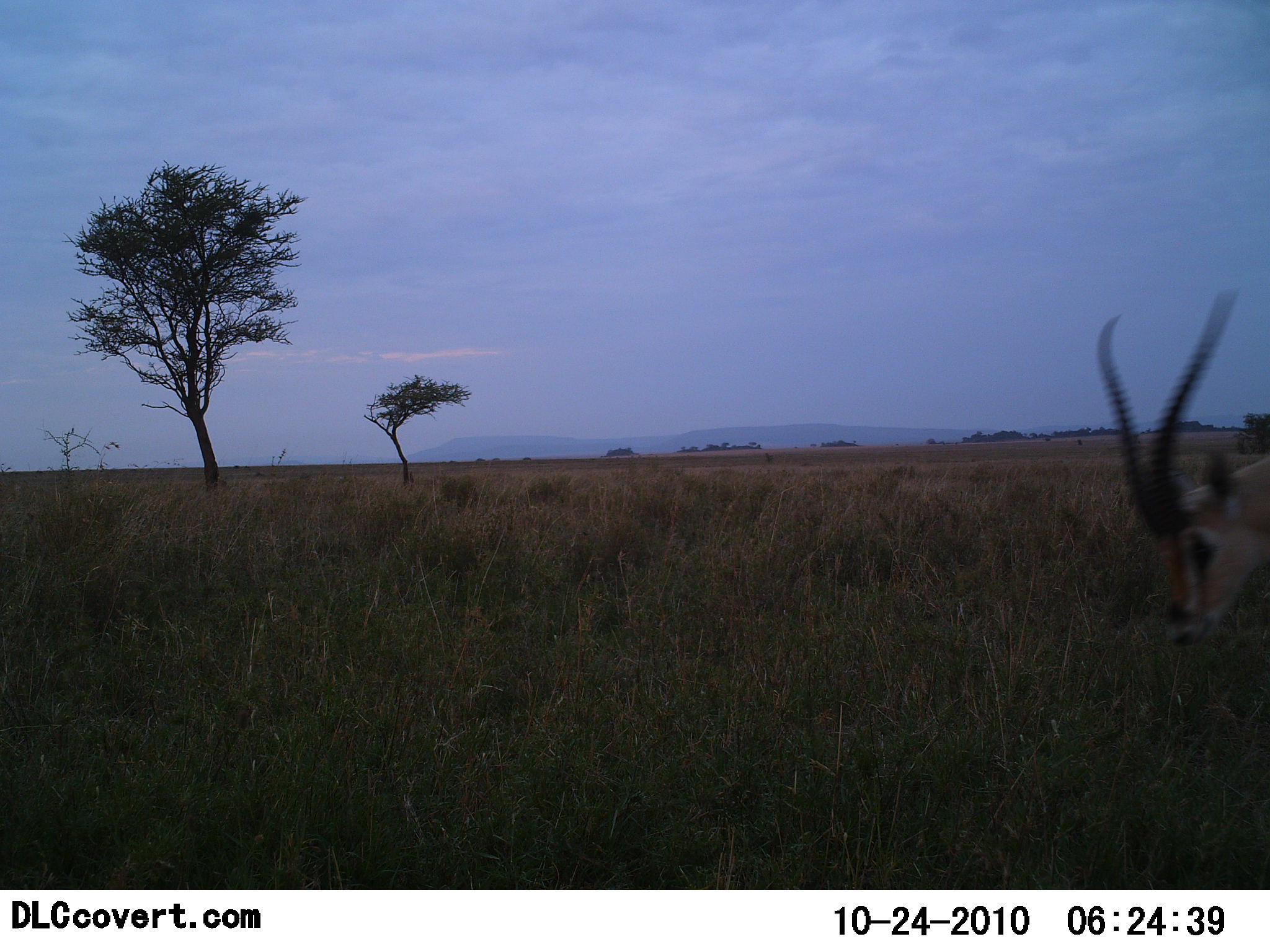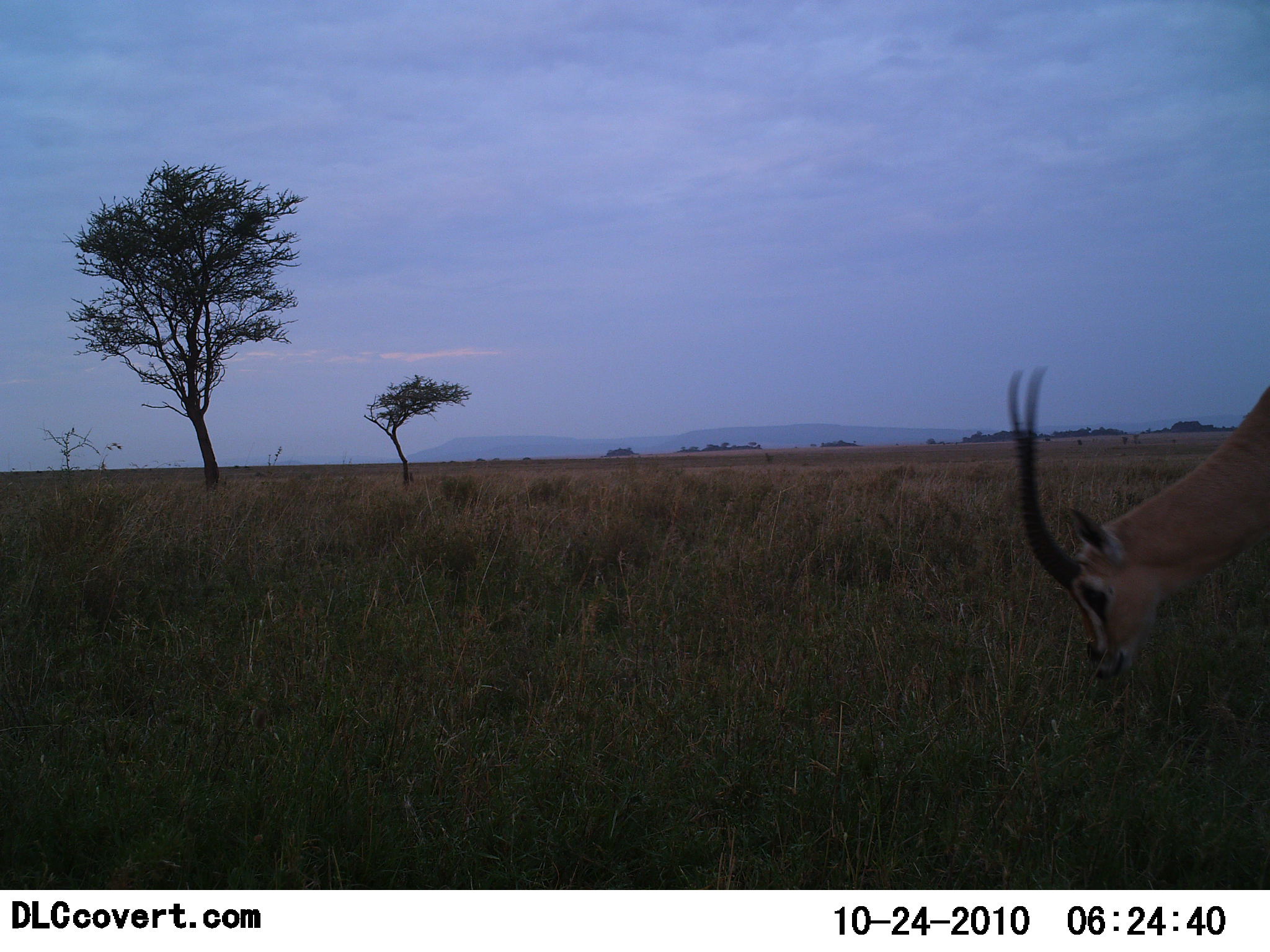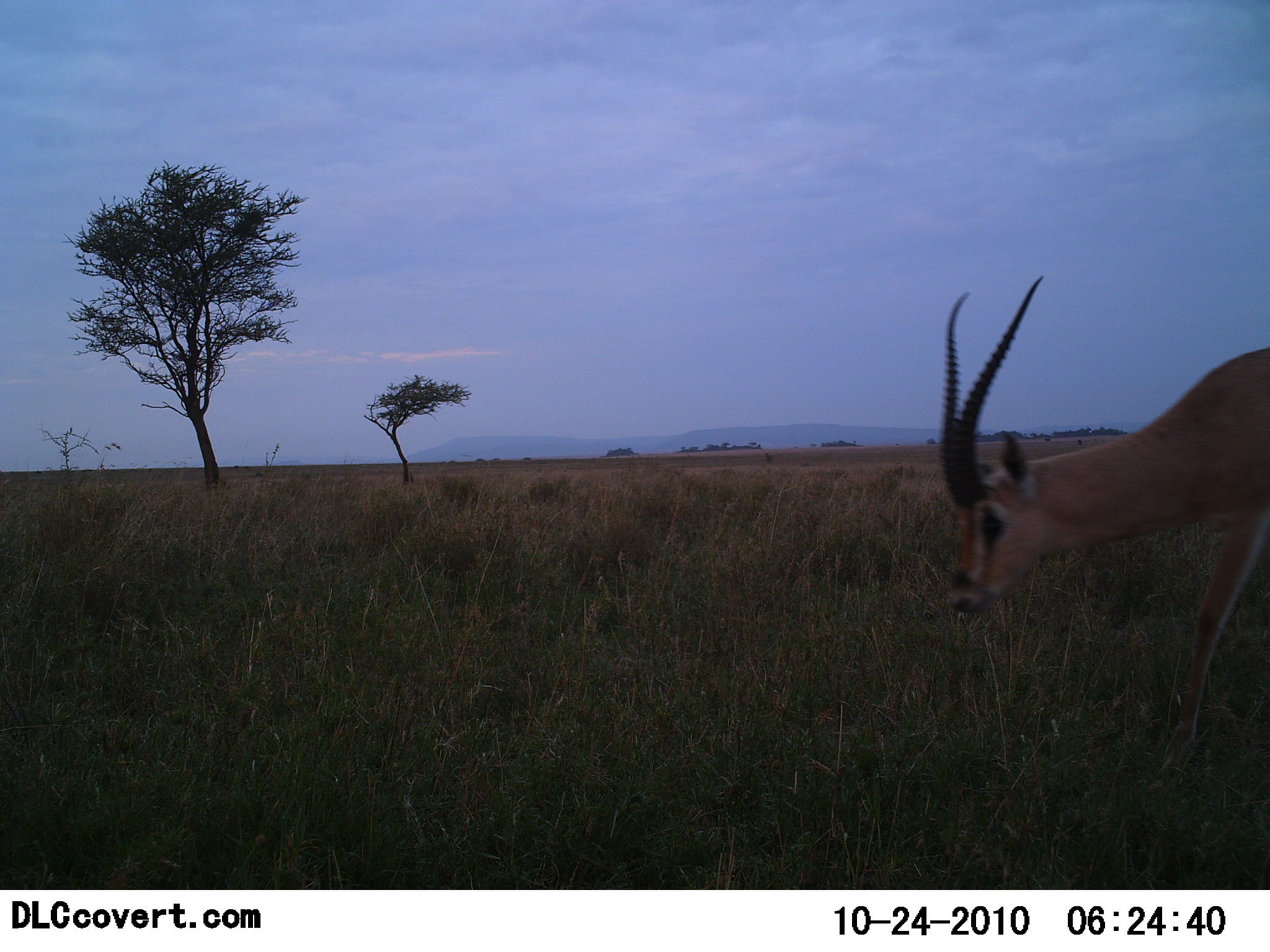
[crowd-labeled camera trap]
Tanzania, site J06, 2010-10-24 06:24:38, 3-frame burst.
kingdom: Animalia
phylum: Chordata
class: Mammalia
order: Artiodactyla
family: Bovidae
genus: Nanger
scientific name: Nanger granti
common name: grant's gazelle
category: gazellegrants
Gazellegrants (grant's gazelle) (Nanger granti), count 1. Behavior (volunteer vote fractions): standing 0%, resting 0%, moving 54%, interacting 0%. Young present (vote fraction): 0%. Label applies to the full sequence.